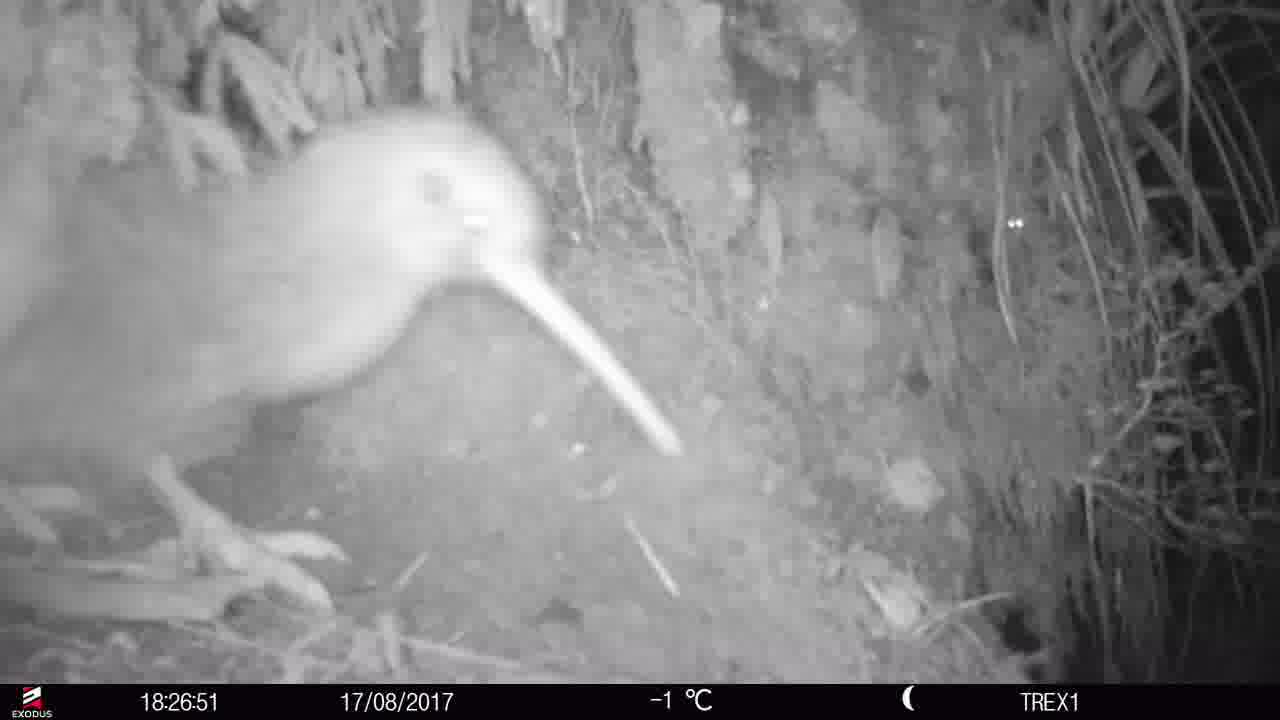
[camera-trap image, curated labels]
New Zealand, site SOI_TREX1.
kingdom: Animalia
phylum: Chordata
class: Aves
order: Apterygiformes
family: Apterygidae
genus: Apteryx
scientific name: Apteryx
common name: kiwi